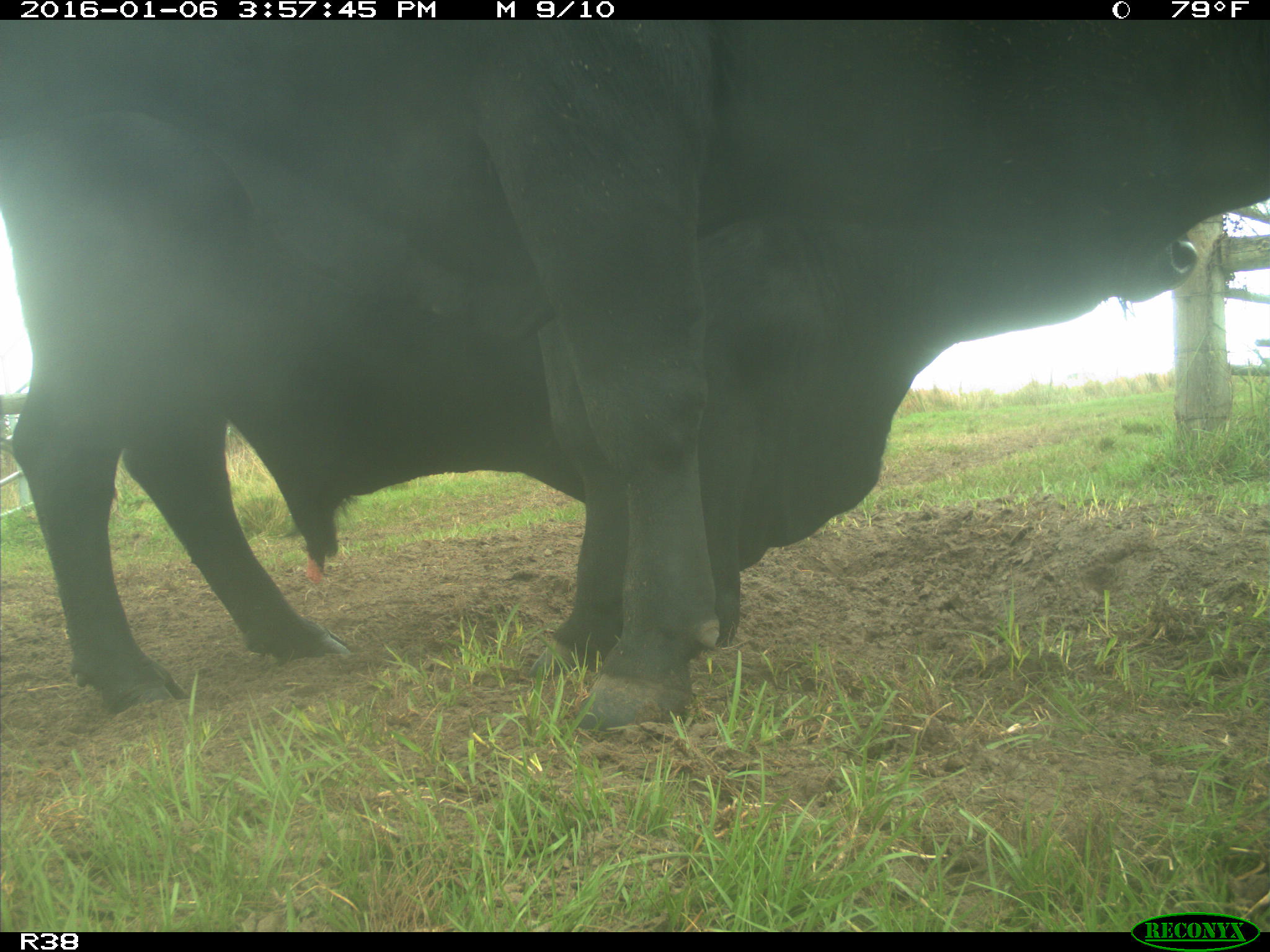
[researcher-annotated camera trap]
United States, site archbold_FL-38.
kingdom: Animalia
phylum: Chordata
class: Mammalia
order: Artiodactyla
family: Bovidae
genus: Bos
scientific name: Bos taurus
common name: domestic cow